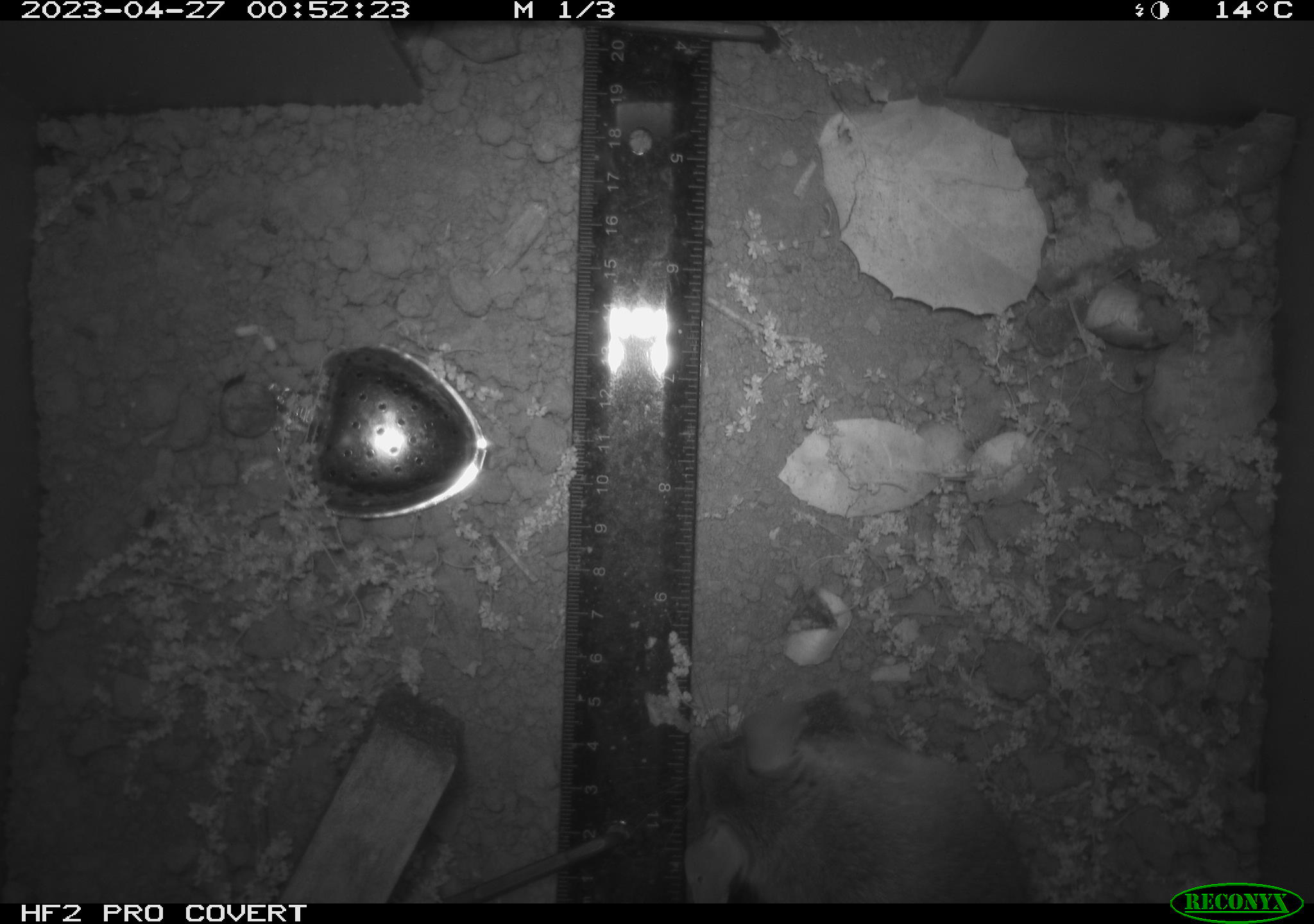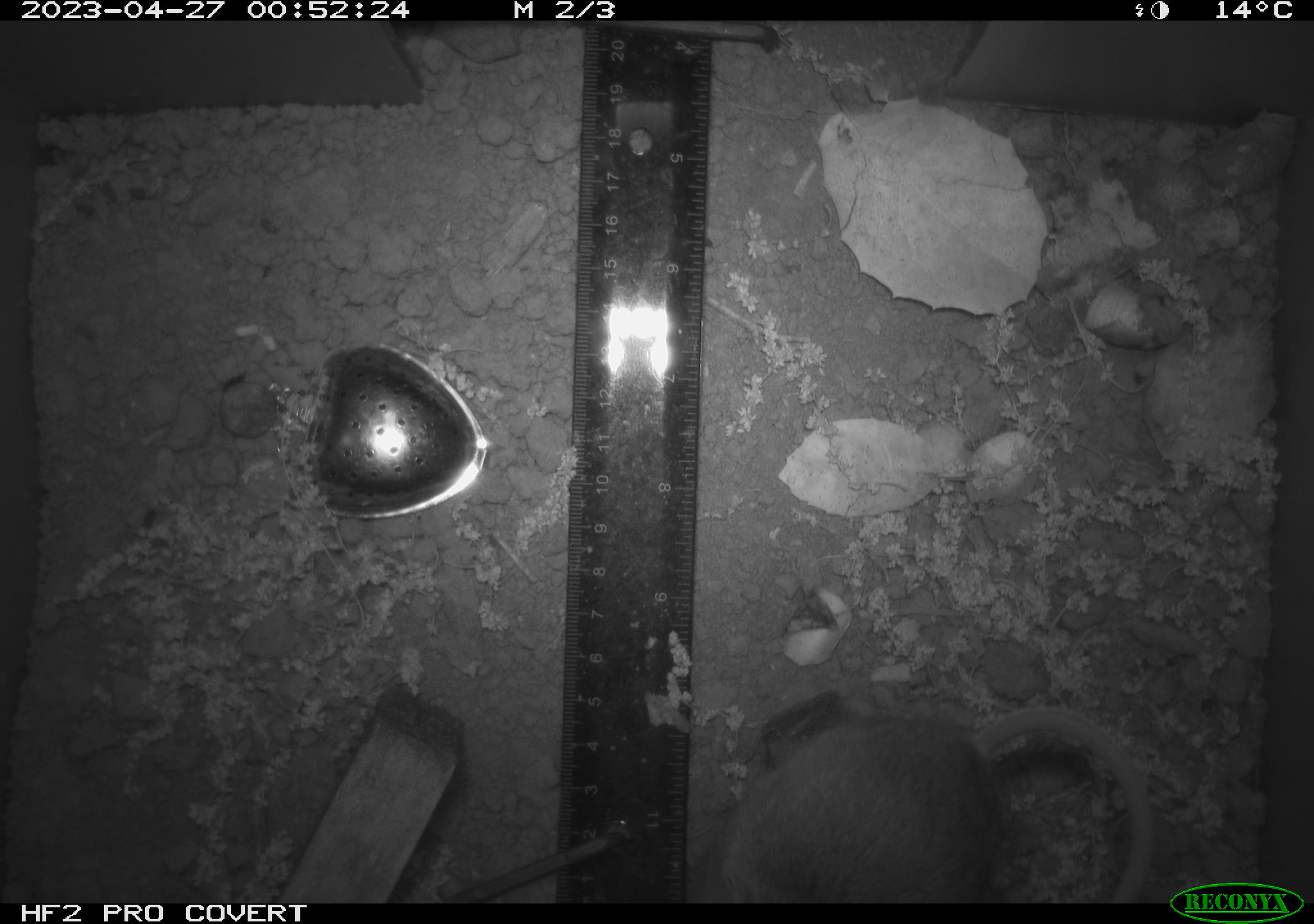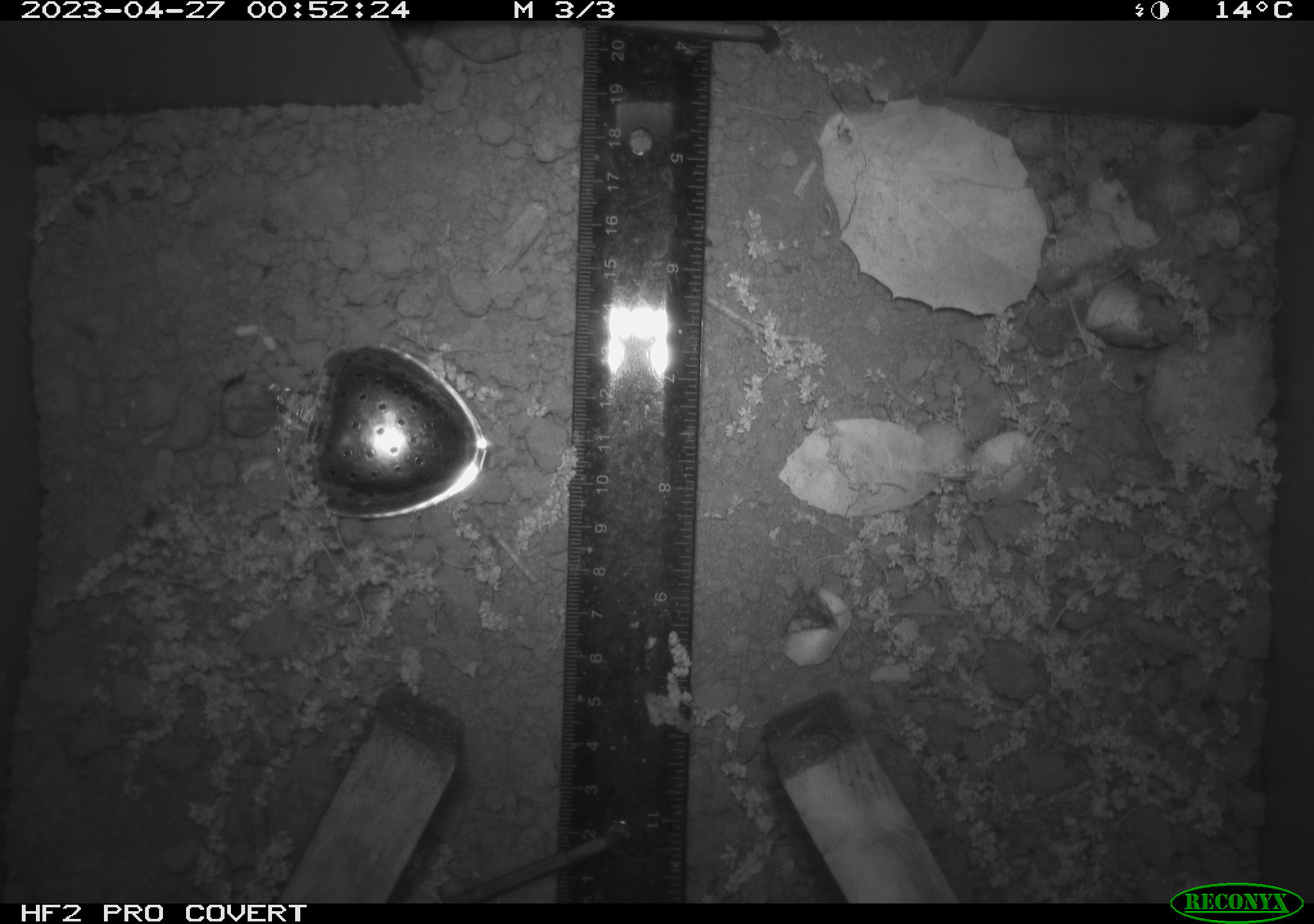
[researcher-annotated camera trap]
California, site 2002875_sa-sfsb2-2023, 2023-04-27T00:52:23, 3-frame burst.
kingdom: Animalia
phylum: Chordata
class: Mammalia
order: Rodentia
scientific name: Rodentia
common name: mouse species